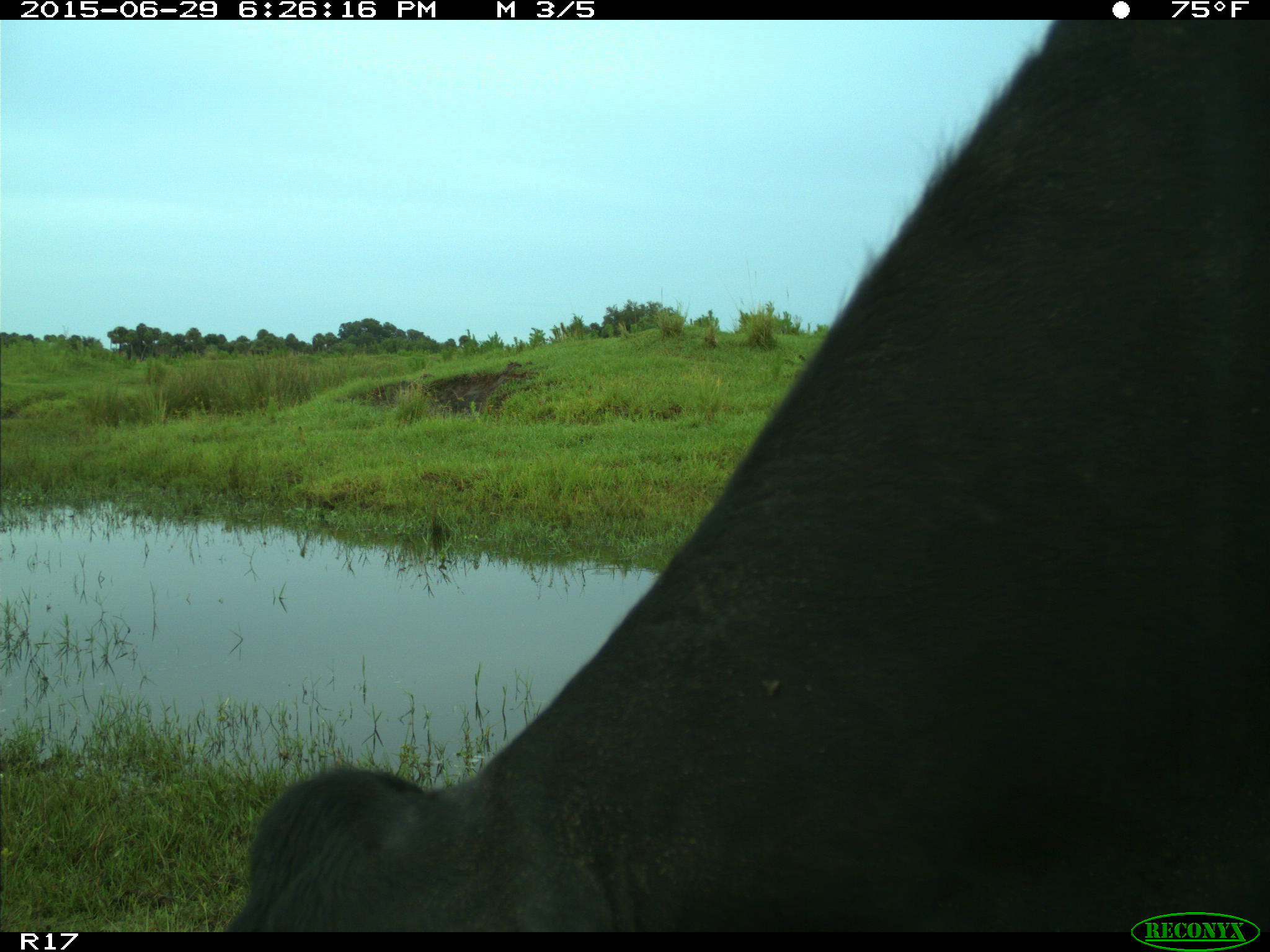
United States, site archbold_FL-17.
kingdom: Animalia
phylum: Chordata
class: Mammalia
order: Artiodactyla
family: Bovidae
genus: Bos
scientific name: Bos taurus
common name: domestic cow